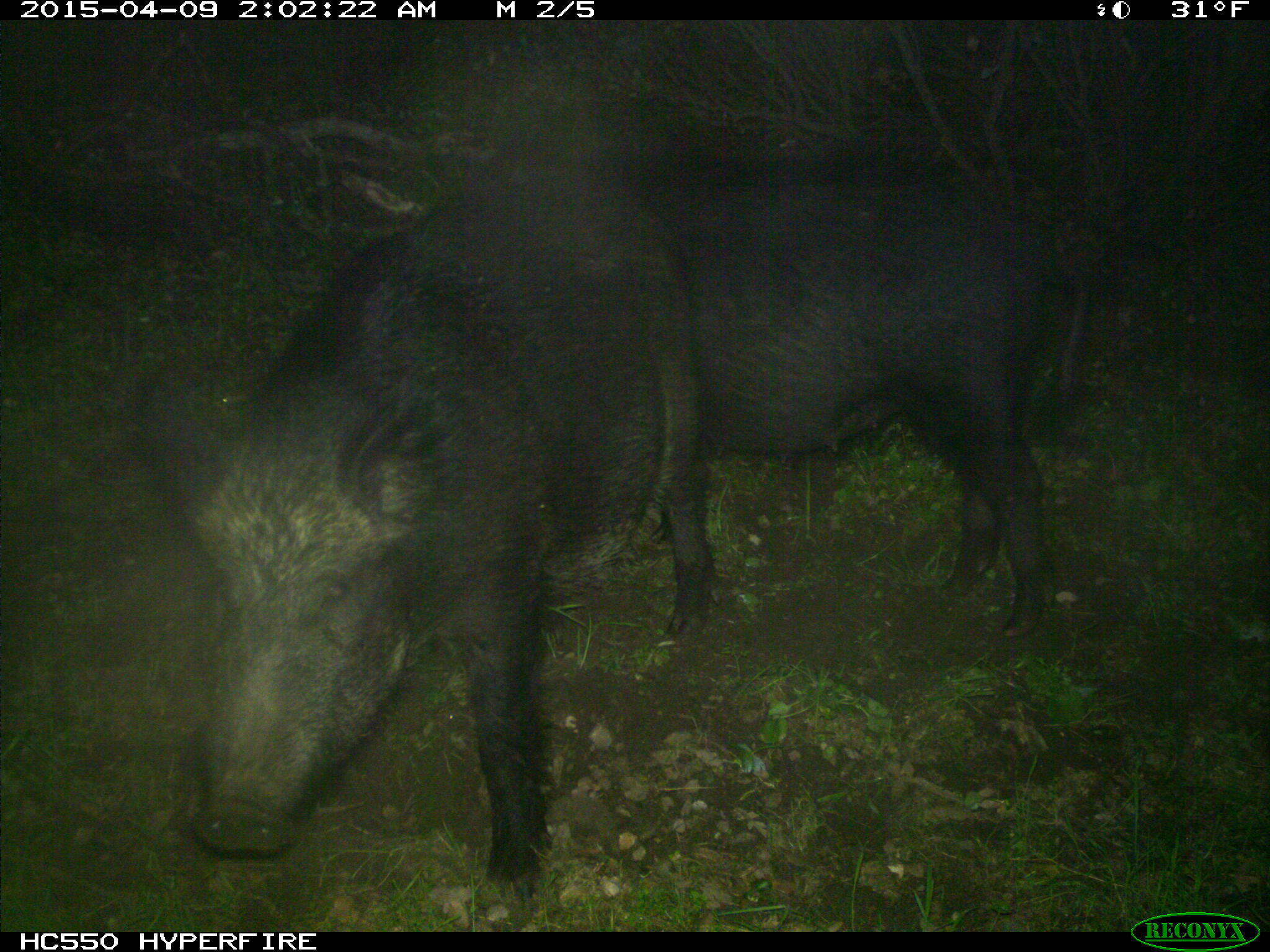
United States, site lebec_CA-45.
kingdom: Animalia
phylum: Chordata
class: Mammalia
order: Artiodactyla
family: Suidae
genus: Sus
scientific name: Sus scrofa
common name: wild boar